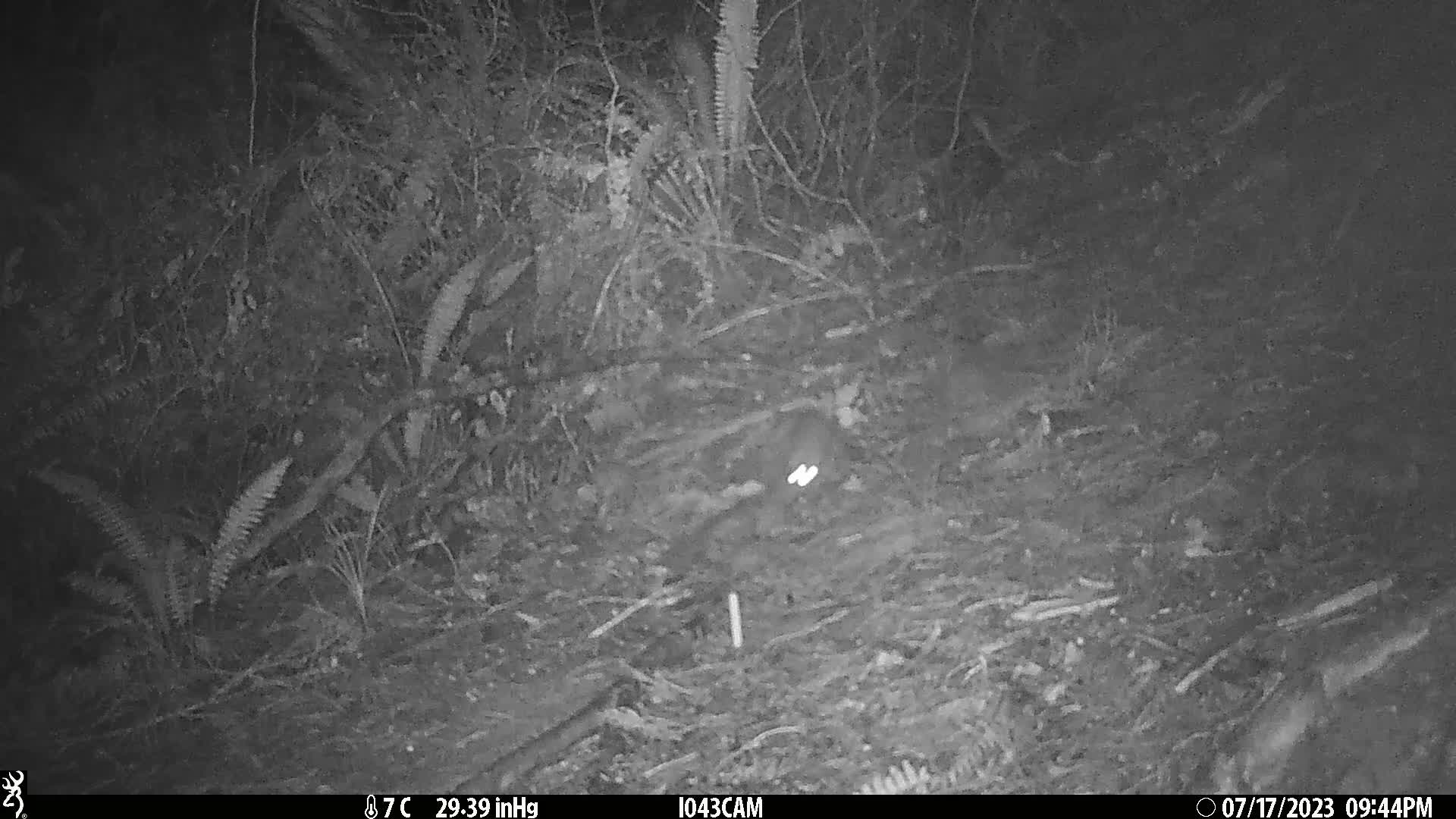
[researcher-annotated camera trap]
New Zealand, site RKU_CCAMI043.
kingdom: Animalia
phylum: Chordata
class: Mammalia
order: Rodentia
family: Muridae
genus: Rattus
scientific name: Rattus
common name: rat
Rat (Rattus).